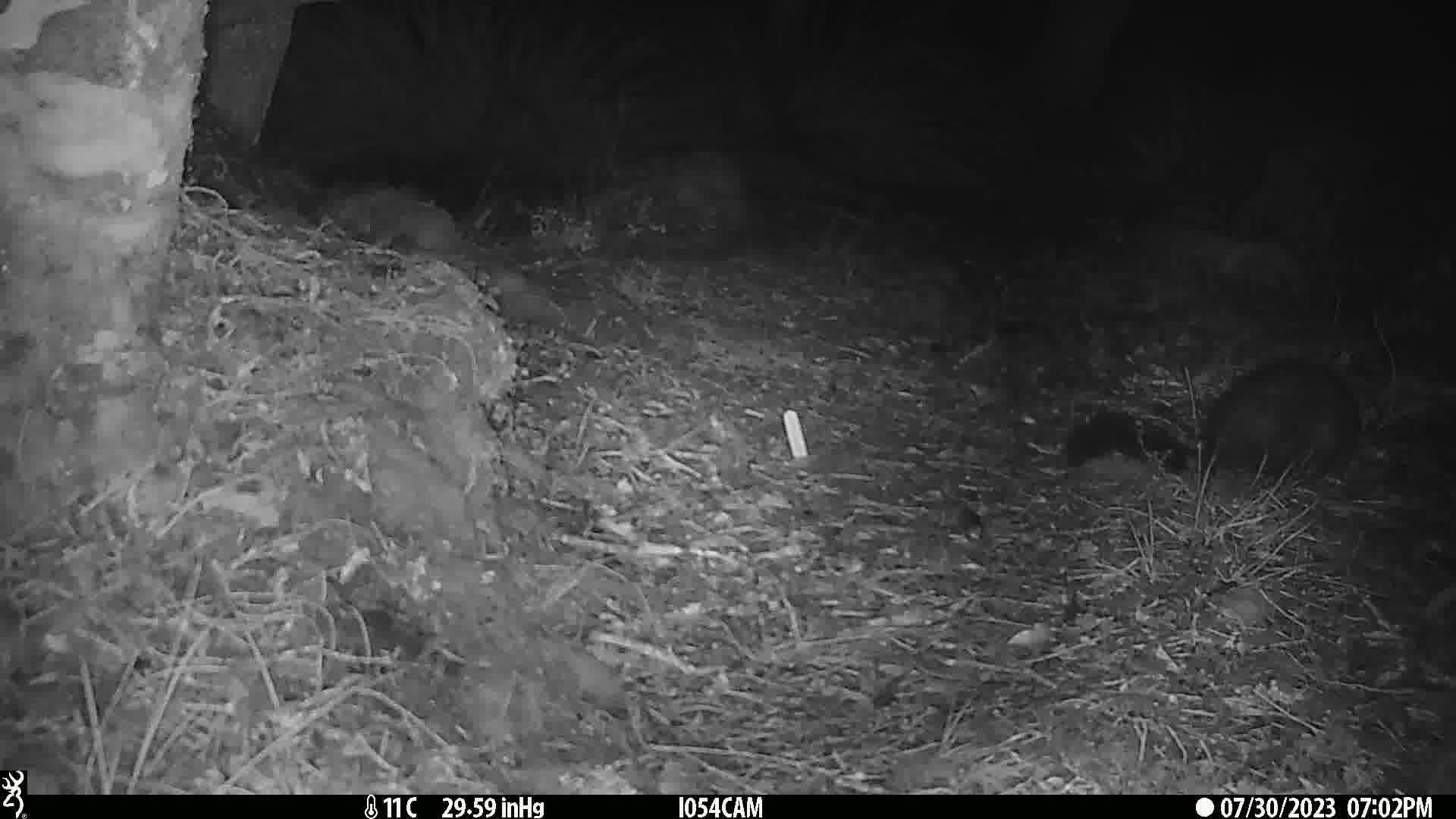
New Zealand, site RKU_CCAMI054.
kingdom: Animalia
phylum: Chordata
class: Mammalia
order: Diprotodontia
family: Phalangeridae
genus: Trichosurus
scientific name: Trichosurus vulpecula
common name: common brushtail possum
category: possum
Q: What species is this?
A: Possum (common brushtail possum) (Trichosurus vulpecula).